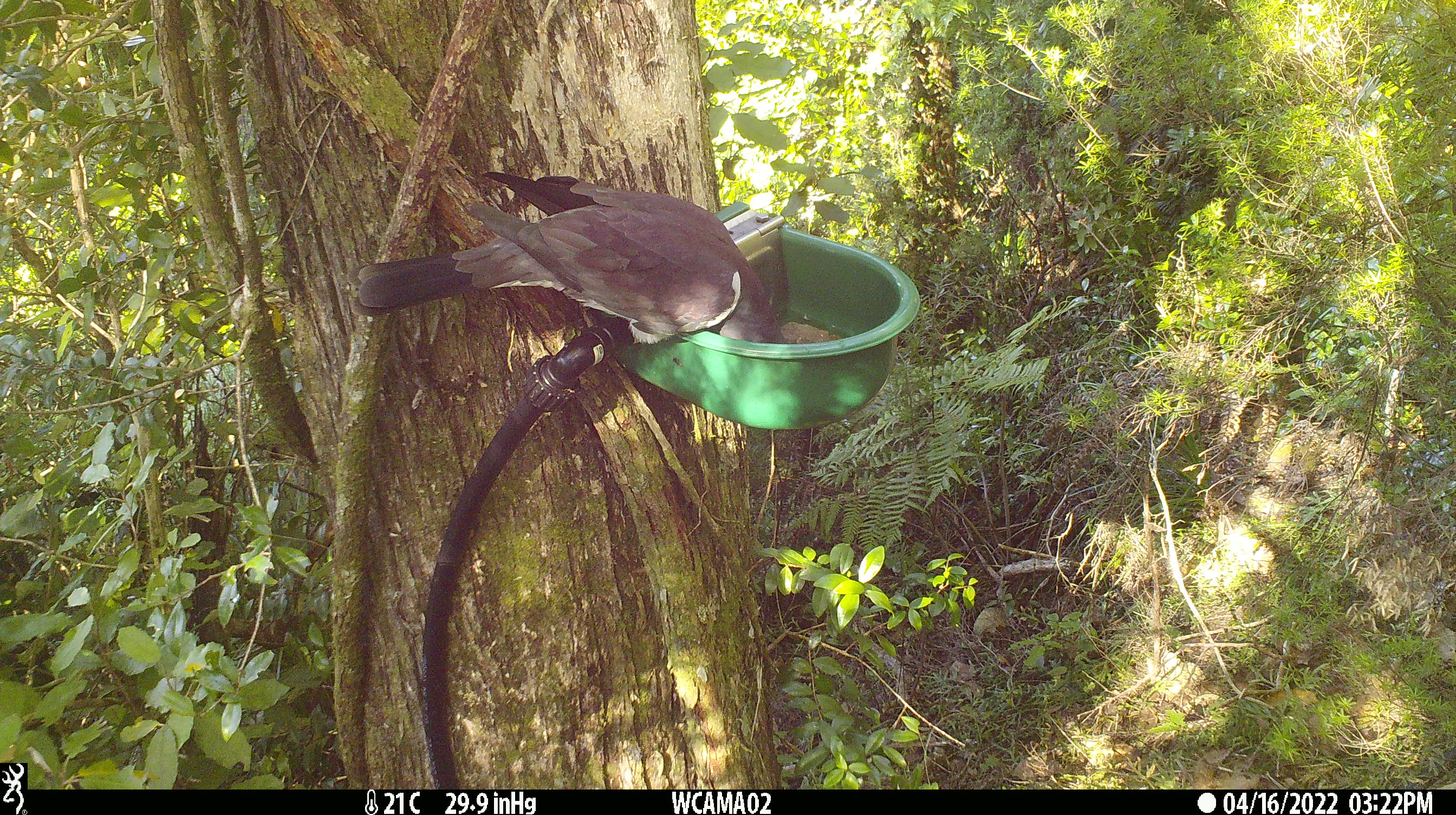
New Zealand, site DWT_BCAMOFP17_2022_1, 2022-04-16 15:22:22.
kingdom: Animalia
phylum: Chordata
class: Aves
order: Columbiformes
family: Columbidae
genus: Hemiphaga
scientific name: Hemiphaga novaeseelandiae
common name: new zealand pigeon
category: kereru